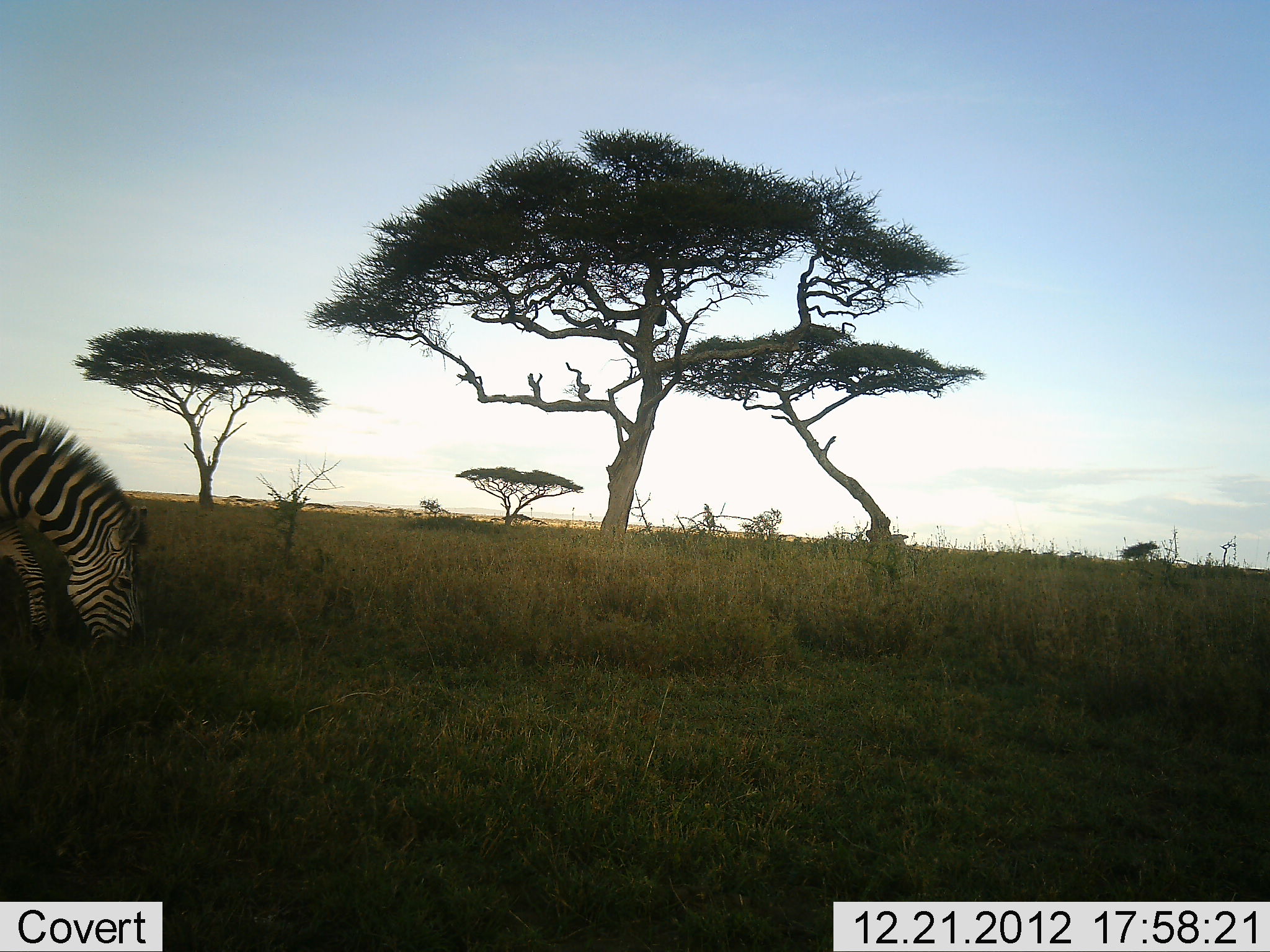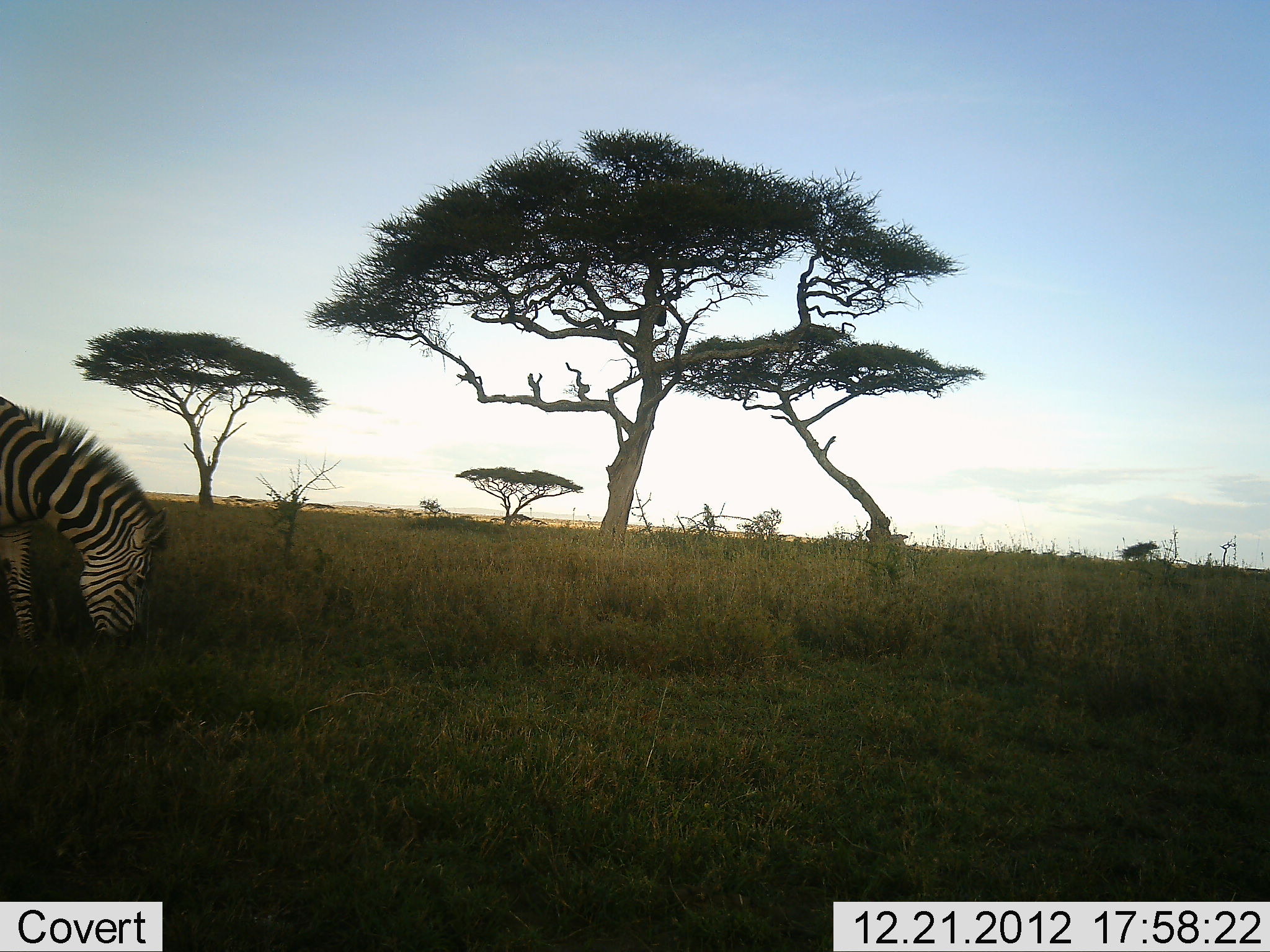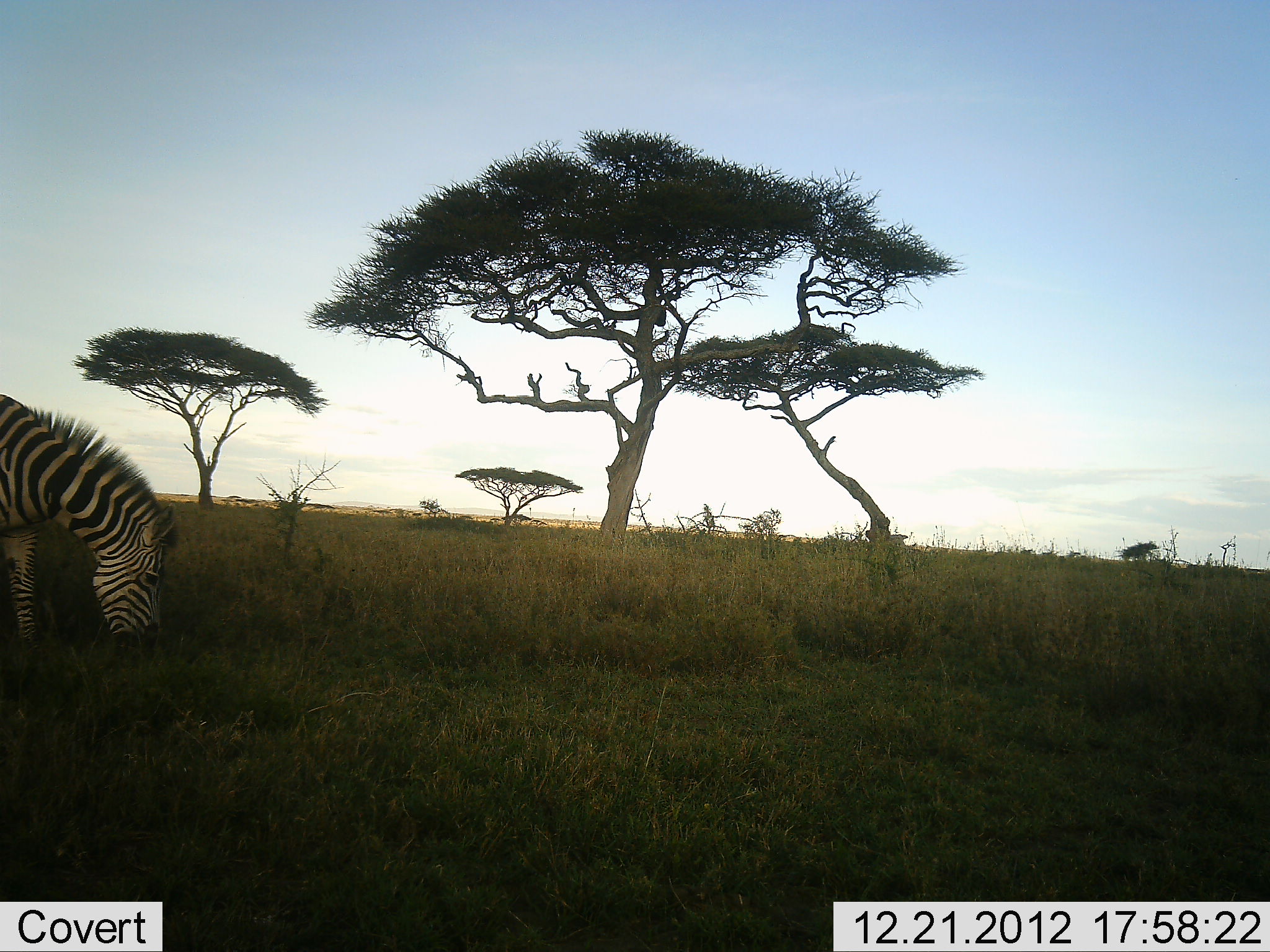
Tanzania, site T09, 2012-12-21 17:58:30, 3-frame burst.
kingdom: Animalia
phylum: Chordata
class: Mammalia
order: Perissodactyla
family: Equidae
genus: Equus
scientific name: Equus quagga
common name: plains zebra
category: zebra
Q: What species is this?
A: Zebra (plains zebra) (Equus quagga).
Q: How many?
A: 1.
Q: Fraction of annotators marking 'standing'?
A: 0%.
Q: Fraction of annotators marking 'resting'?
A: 0%.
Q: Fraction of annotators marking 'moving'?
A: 0%.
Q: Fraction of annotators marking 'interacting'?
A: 0%.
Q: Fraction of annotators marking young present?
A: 0%.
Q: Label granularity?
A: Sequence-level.